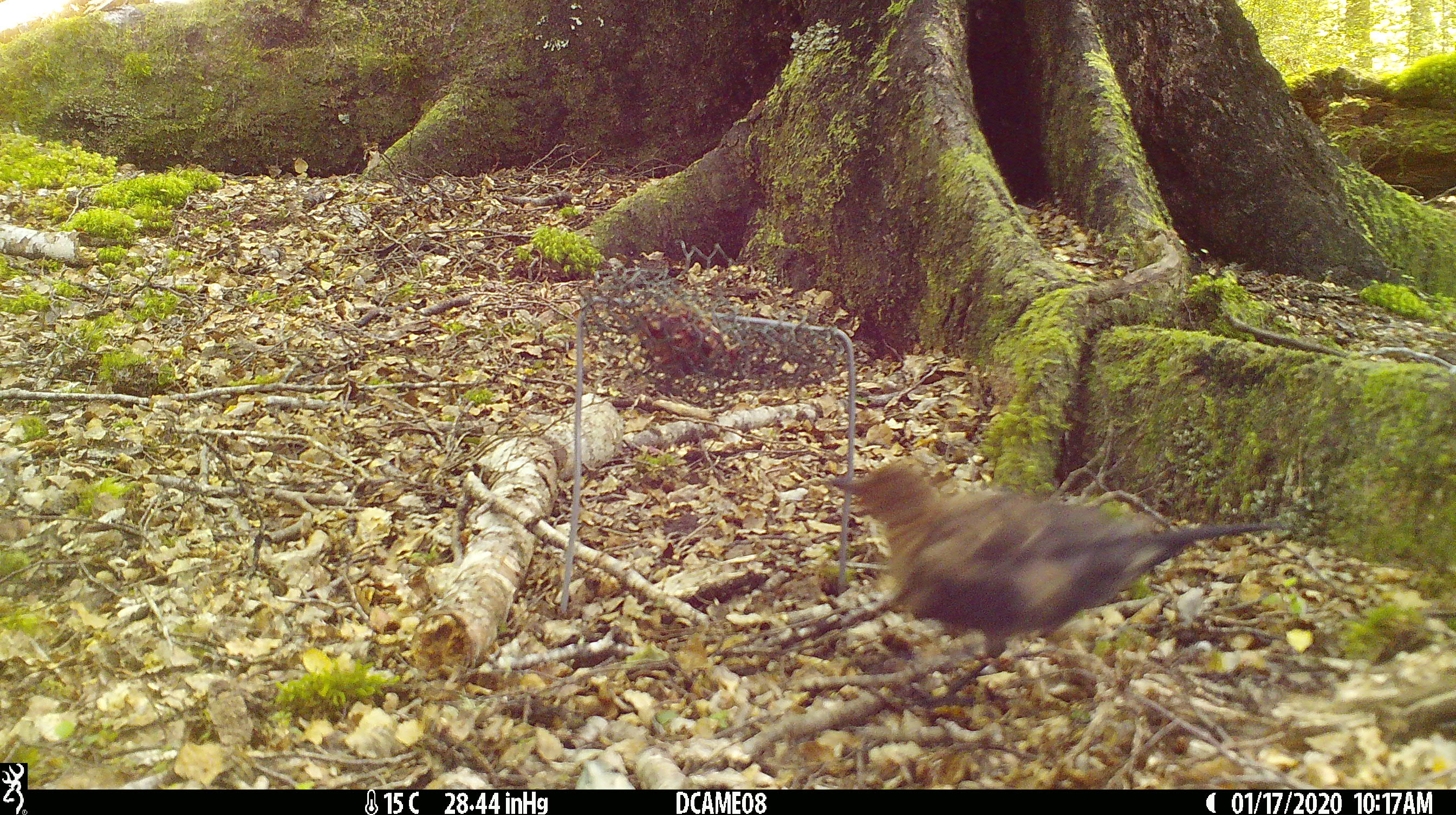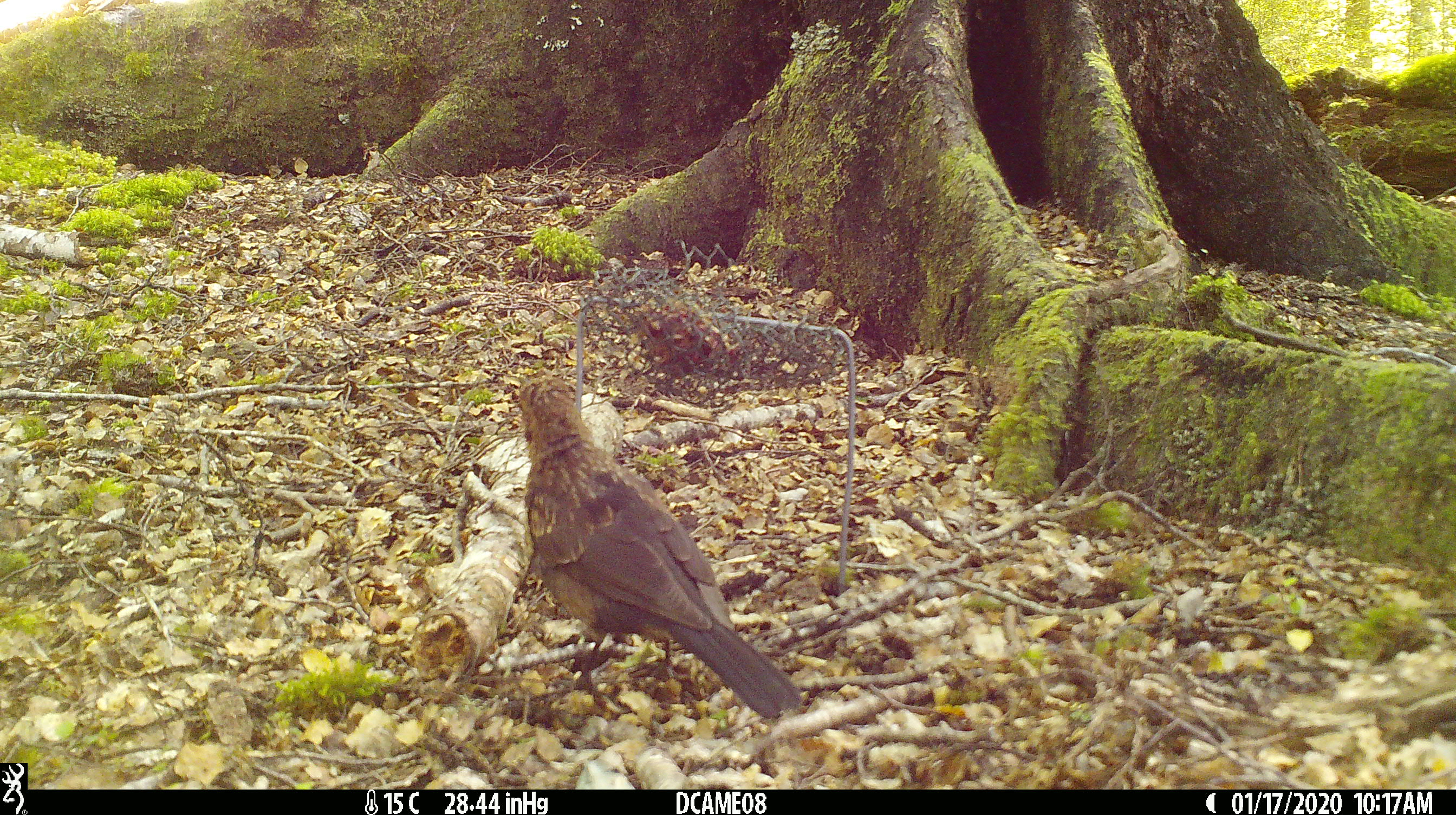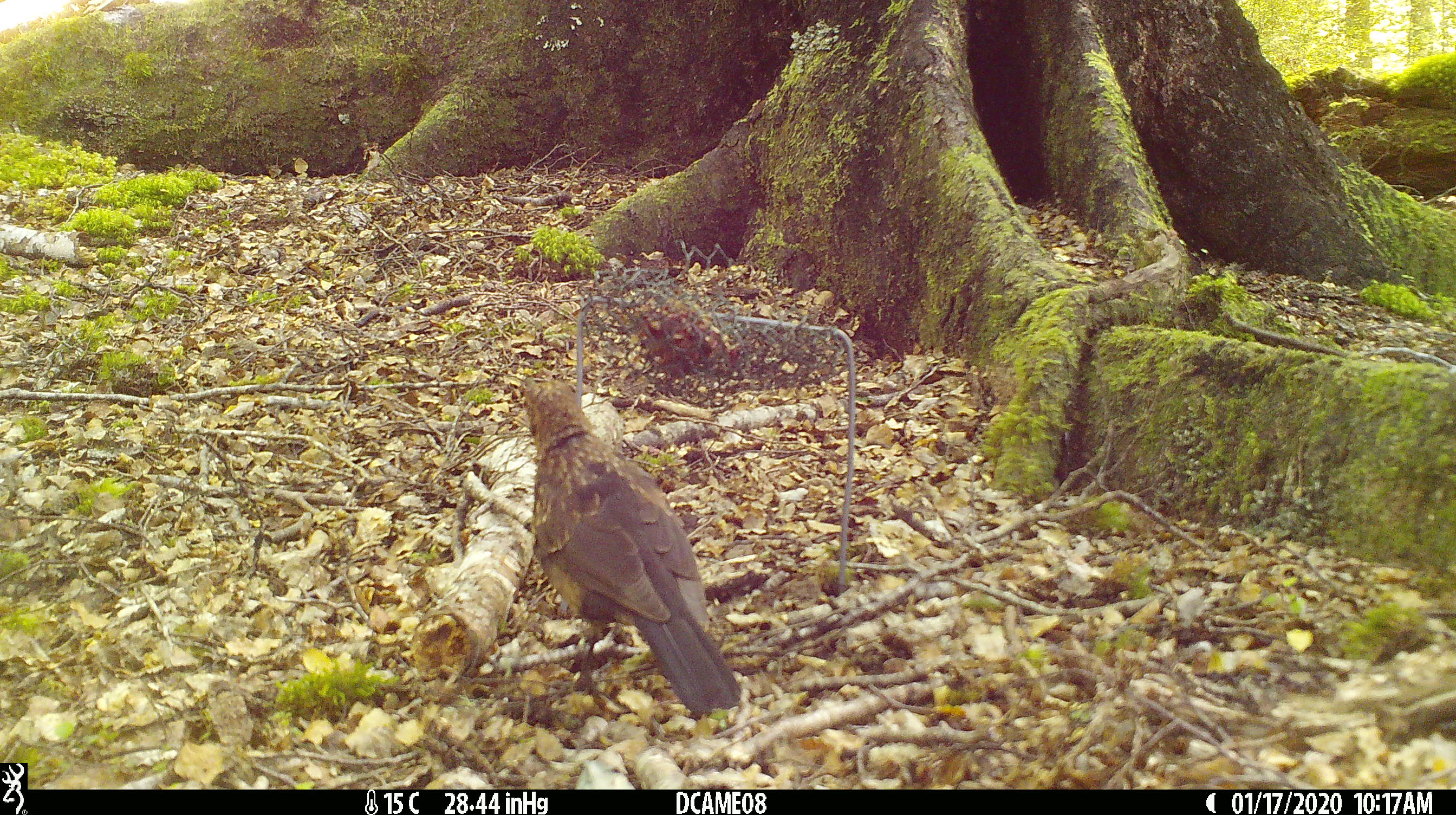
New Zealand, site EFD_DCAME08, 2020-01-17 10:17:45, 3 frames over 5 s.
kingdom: Animalia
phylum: Chordata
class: Aves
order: Passeriformes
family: Turdidae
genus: Turdus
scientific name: Turdus merula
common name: eurasian blackbird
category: blackbird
Blackbird (eurasian blackbird) (Turdus merula).